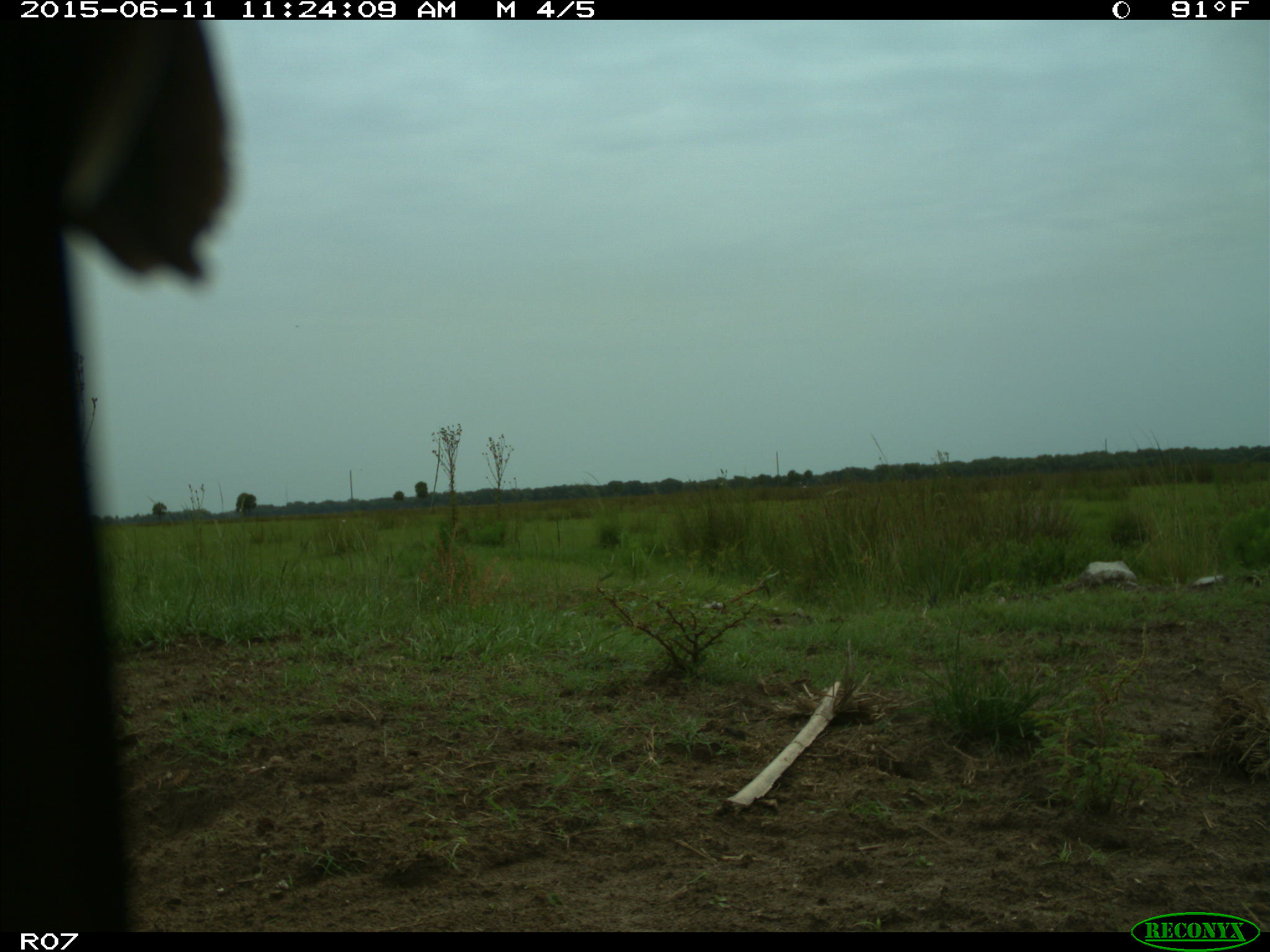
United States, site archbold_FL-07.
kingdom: Animalia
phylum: Chordata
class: Mammalia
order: Artiodactyla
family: Bovidae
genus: Bos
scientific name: Bos taurus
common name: domestic cow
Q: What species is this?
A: Bos taurus (domestic cow).